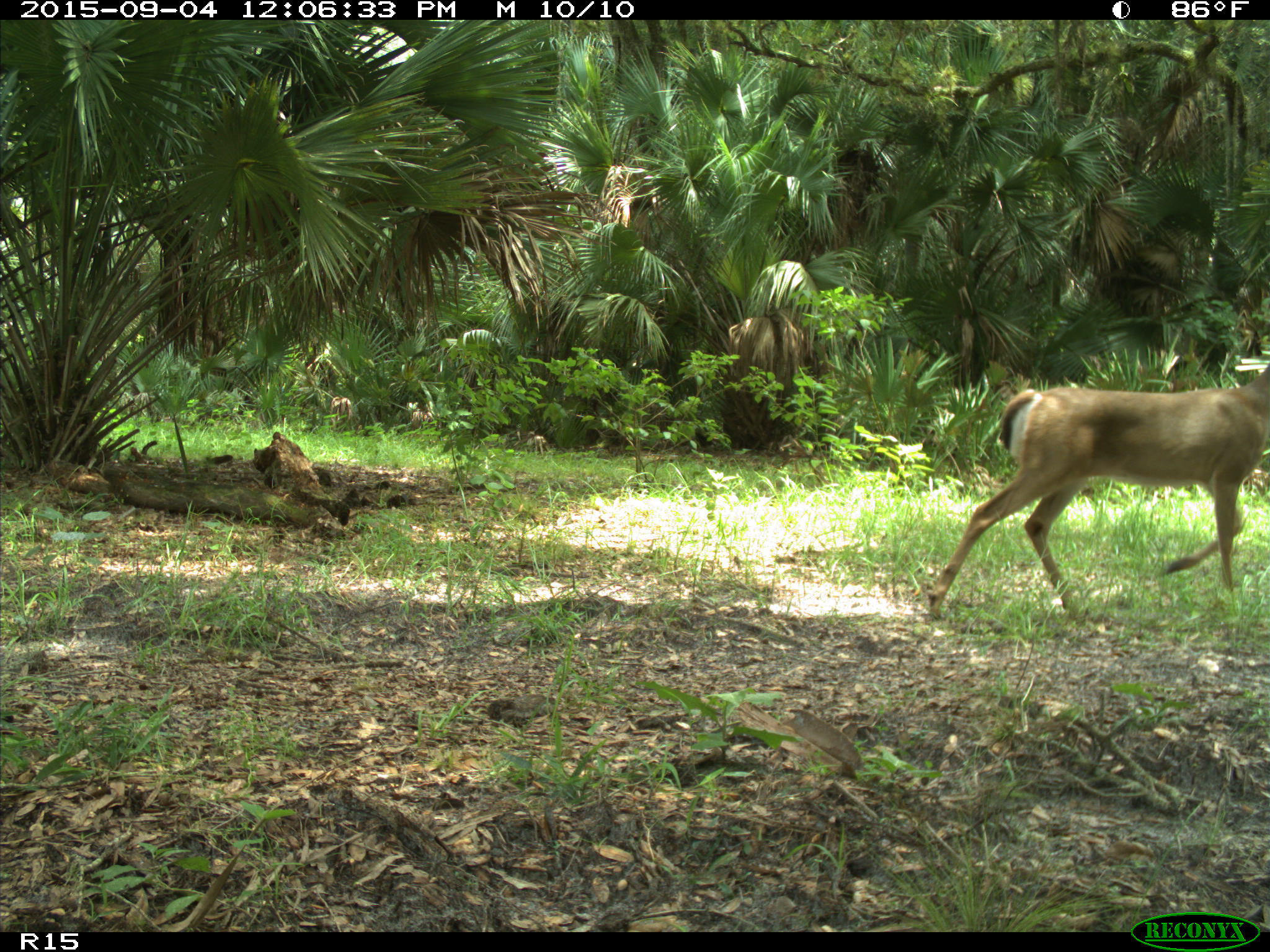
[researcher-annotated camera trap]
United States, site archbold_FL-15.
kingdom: Animalia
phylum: Chordata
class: Mammalia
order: Artiodactyla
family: Cervidae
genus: Odocoileus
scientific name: Odocoileus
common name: deer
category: unidentified deer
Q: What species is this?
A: Unidentified deer (deer) (Odocoileus).